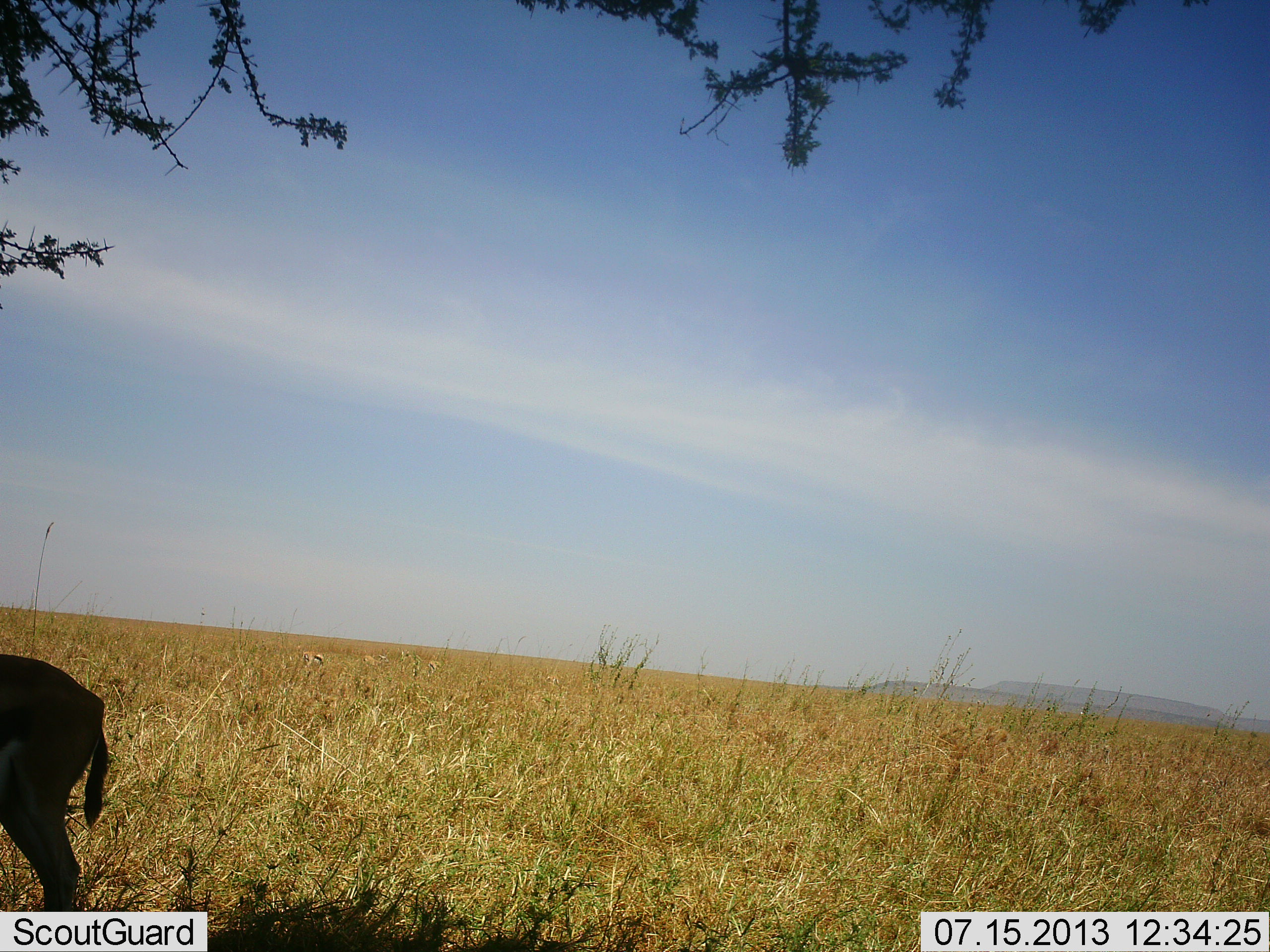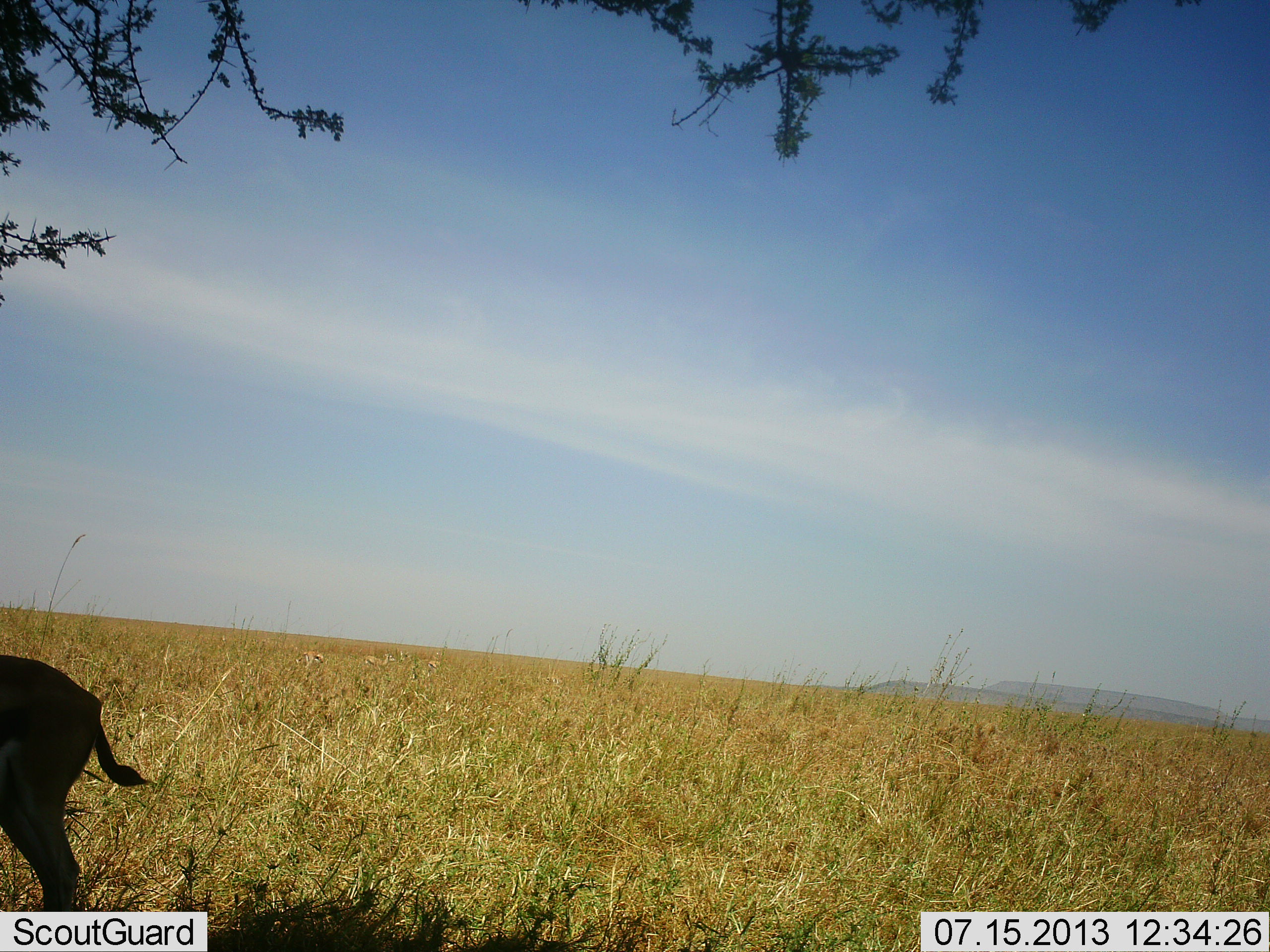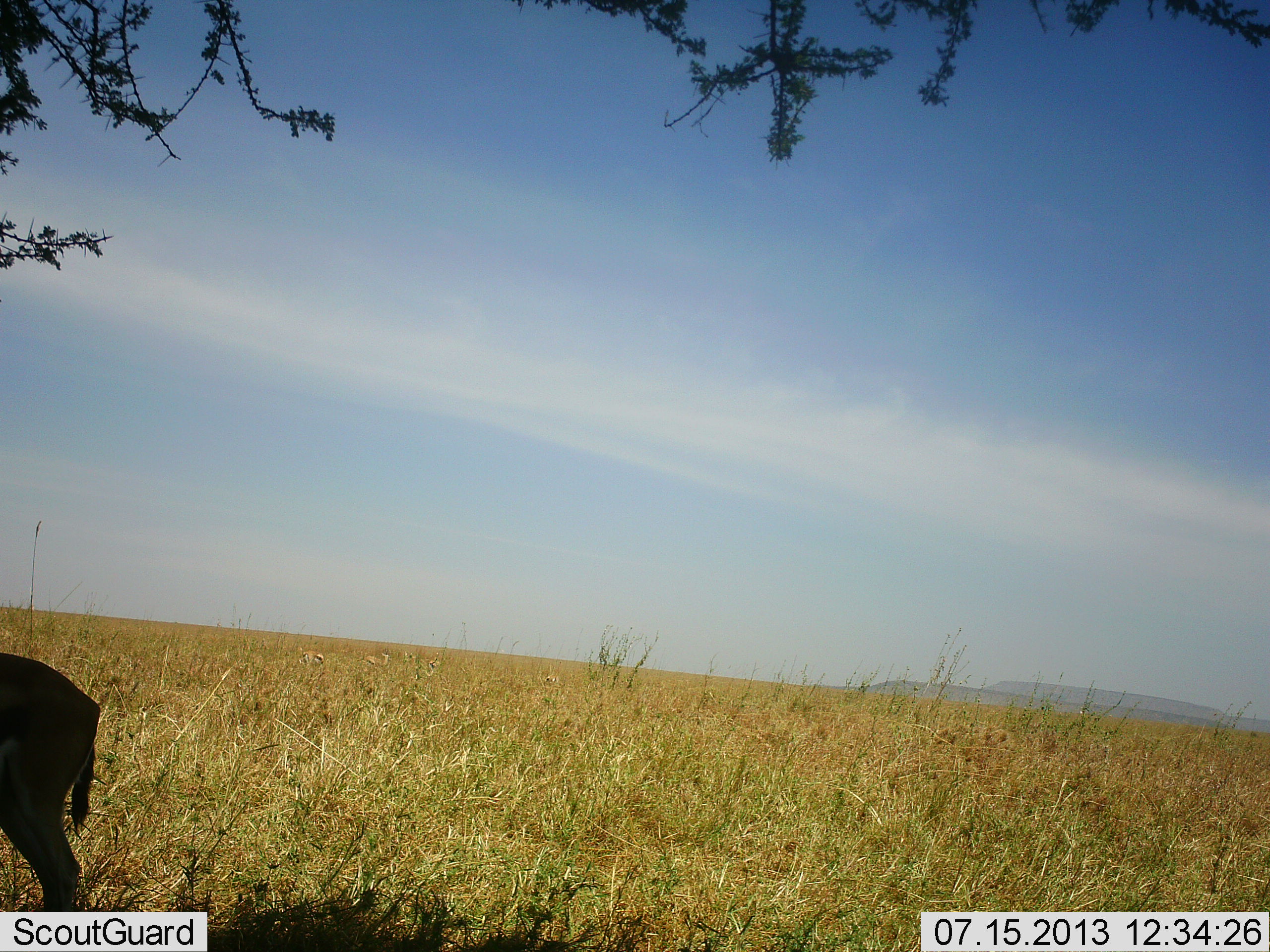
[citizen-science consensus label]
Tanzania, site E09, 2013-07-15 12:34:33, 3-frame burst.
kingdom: Animalia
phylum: Chordata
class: Mammalia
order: Artiodactyla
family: Bovidae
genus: Eudorcas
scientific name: Eudorcas thomsonii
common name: thomson's gazelle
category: gazellethomsons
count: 1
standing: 100%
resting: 0%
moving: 0%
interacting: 0%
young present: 0%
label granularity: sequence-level